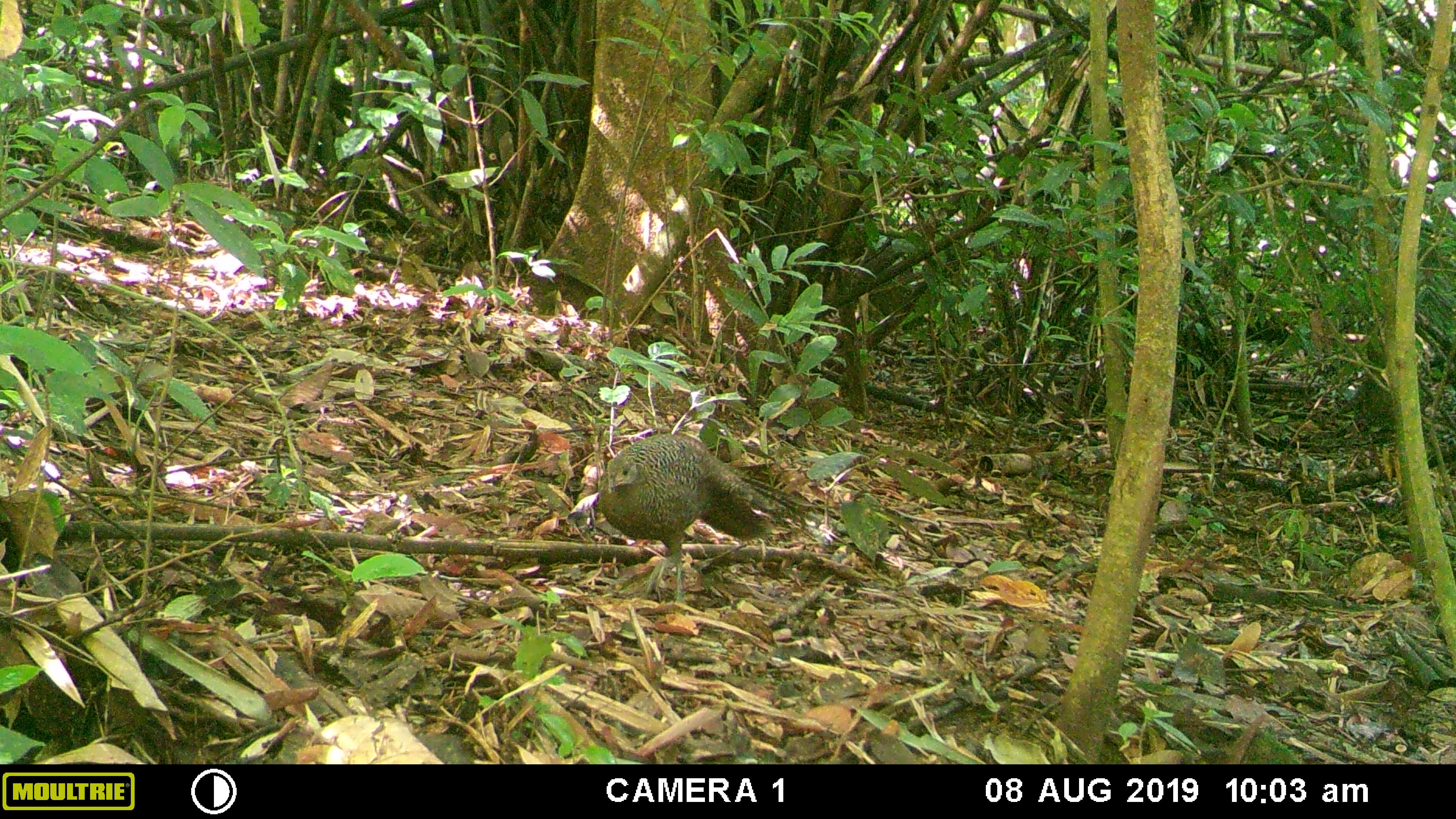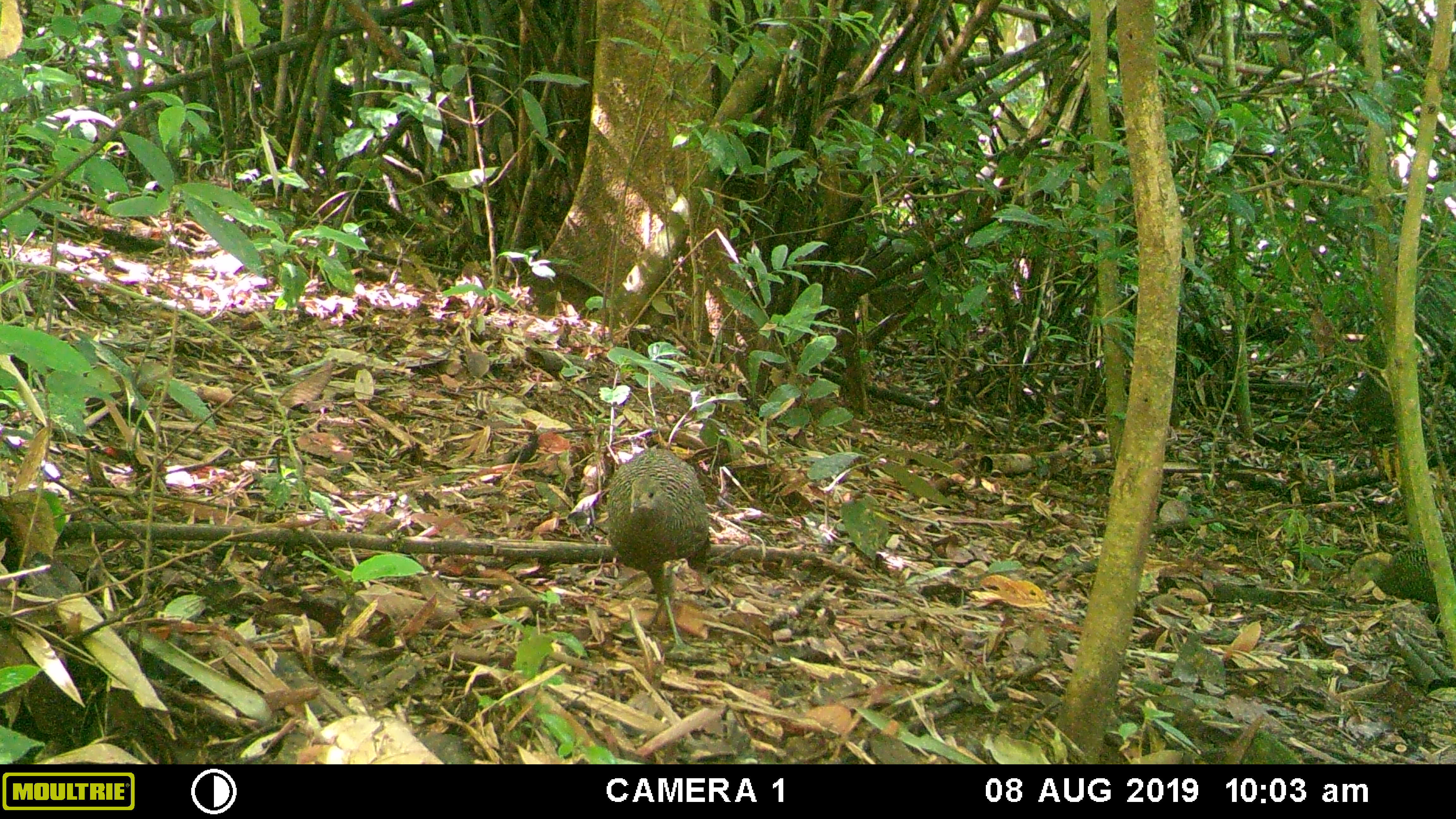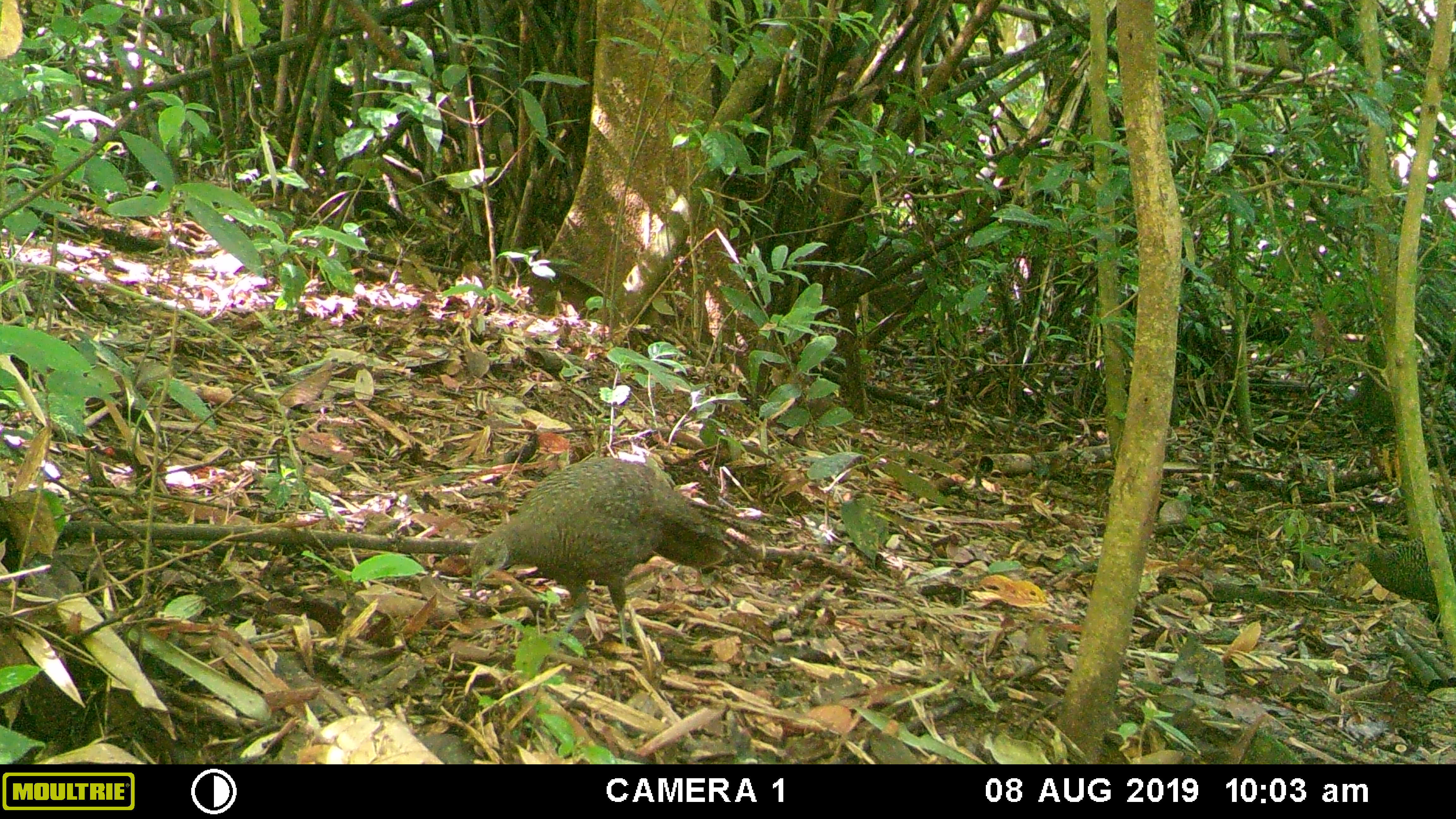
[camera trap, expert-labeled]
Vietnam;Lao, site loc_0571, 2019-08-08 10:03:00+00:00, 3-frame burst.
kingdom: Animalia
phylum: Chordata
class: Aves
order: Galliformes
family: Phasianidae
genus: Polyplectron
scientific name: Polyplectron bicalcaratum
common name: gray peacock-pheasant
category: grey peacock pheasant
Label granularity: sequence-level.